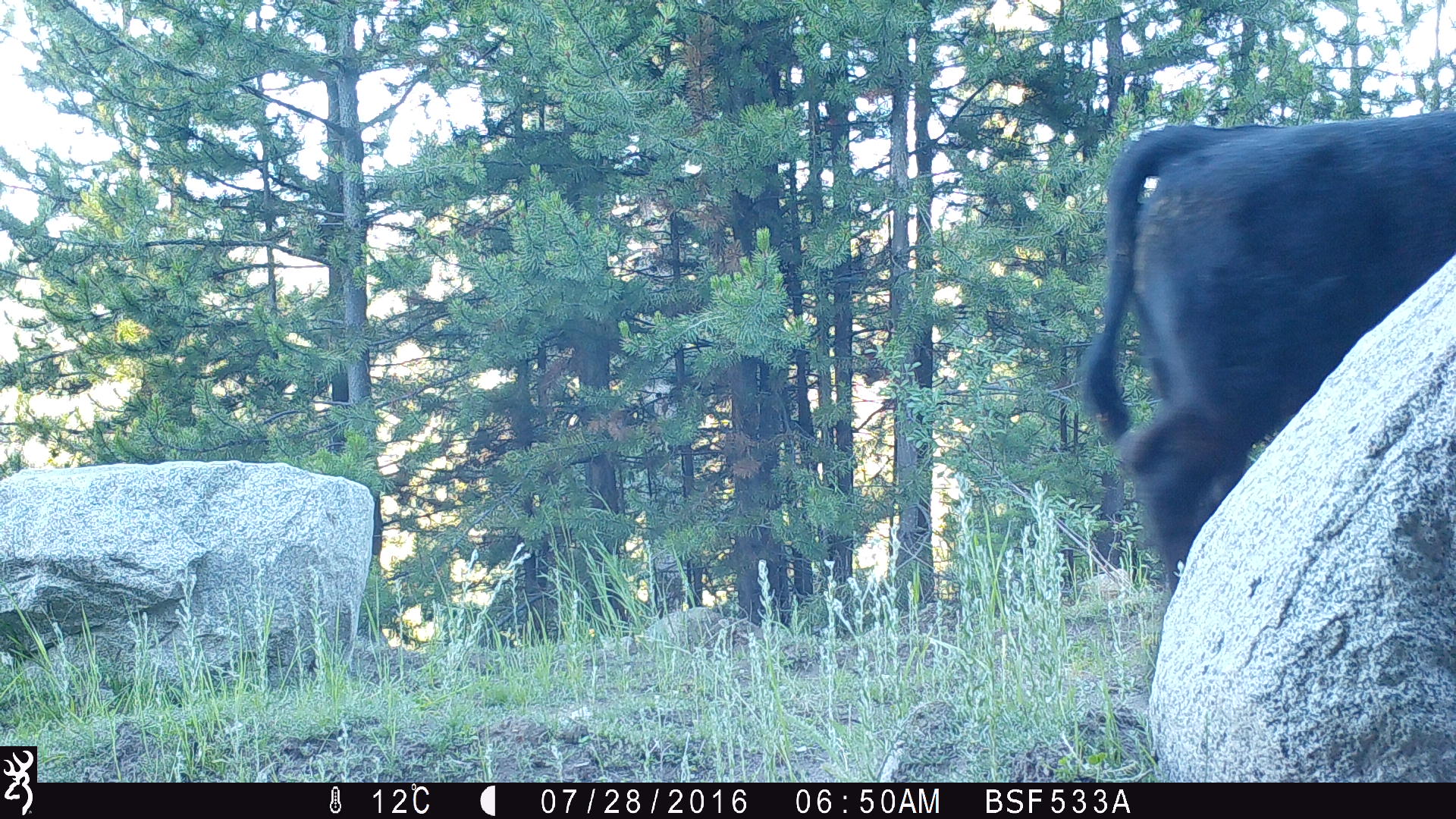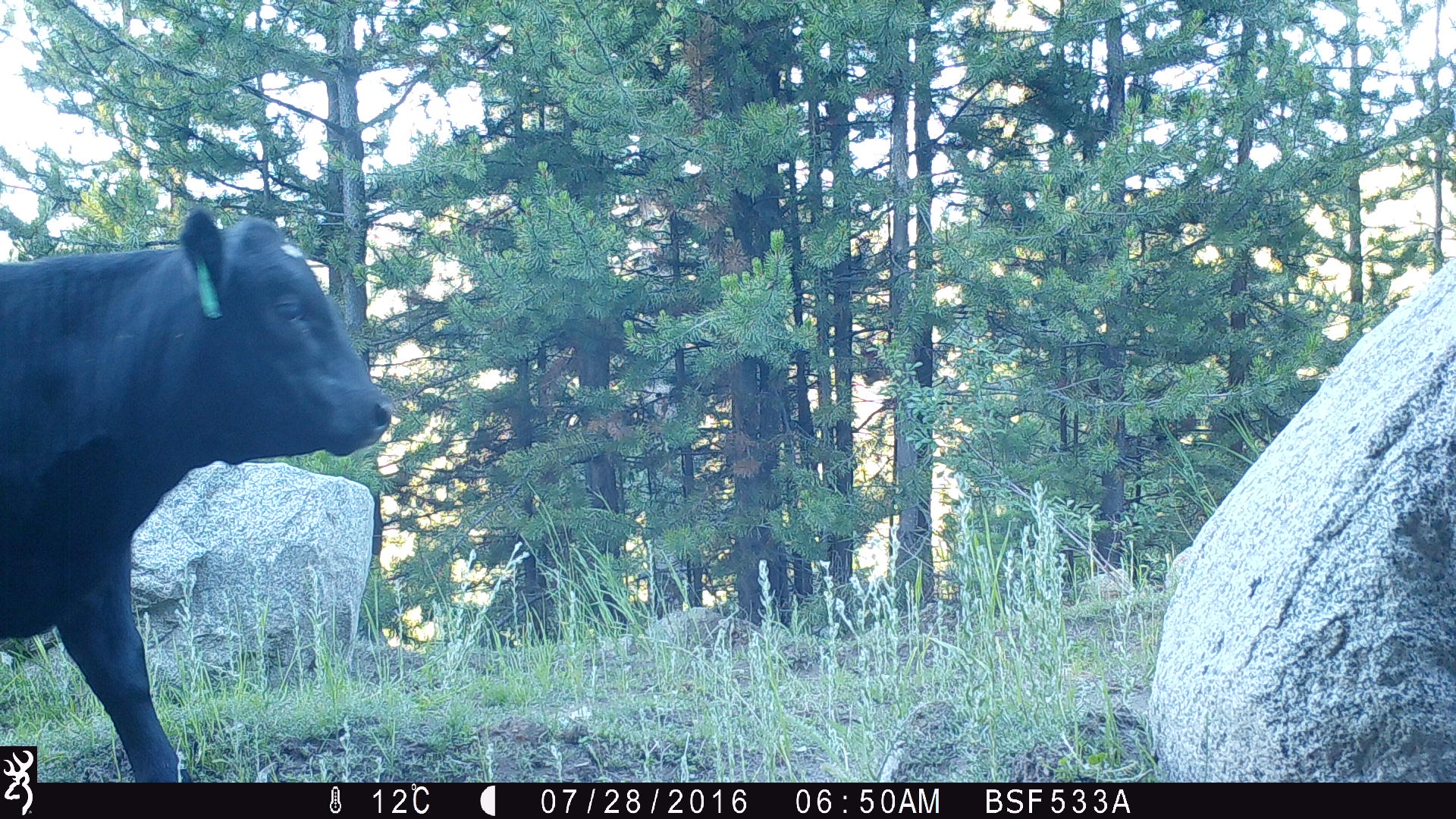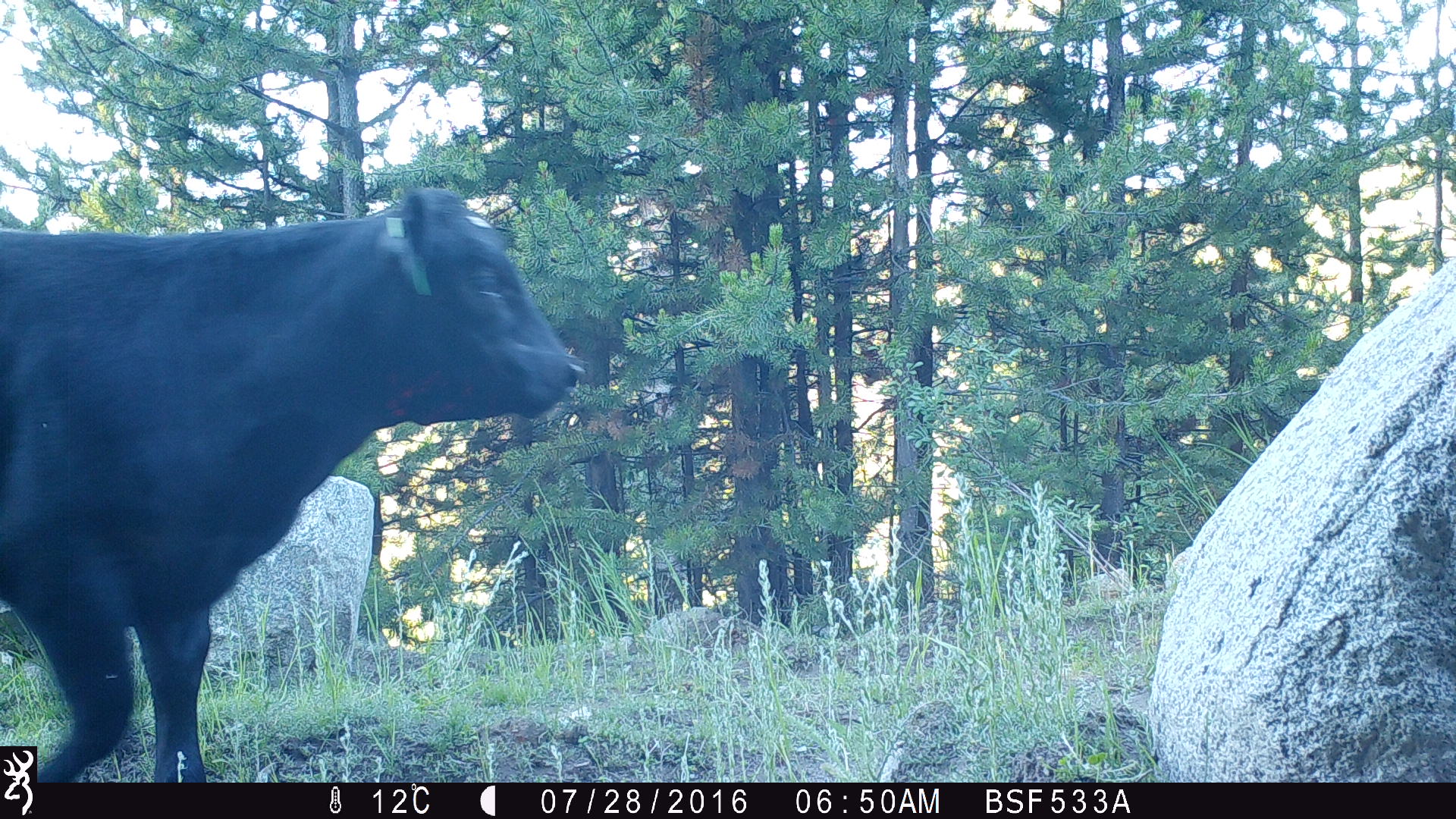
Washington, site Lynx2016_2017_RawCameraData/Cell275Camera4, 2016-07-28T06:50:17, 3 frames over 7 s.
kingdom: Animalia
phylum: Chordata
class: Mammalia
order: Artiodactyla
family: Bovidae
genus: Bos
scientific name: Bos taurus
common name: domestic cattle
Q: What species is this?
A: Domestic cattle (Bos taurus).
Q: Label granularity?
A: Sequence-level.